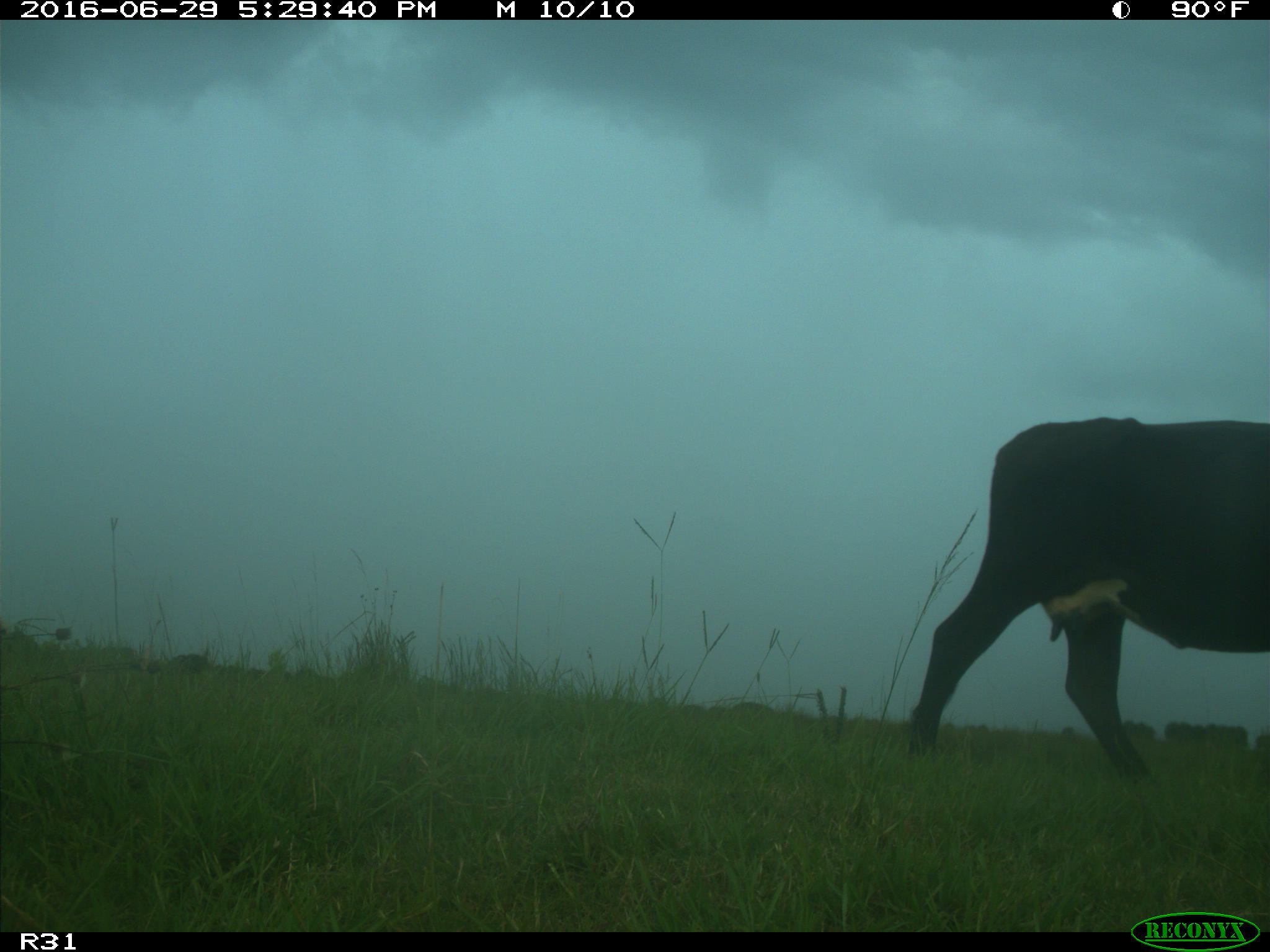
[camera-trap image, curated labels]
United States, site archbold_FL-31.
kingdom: Animalia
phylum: Chordata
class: Mammalia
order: Artiodactyla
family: Bovidae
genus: Bos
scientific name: Bos taurus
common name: domestic cow